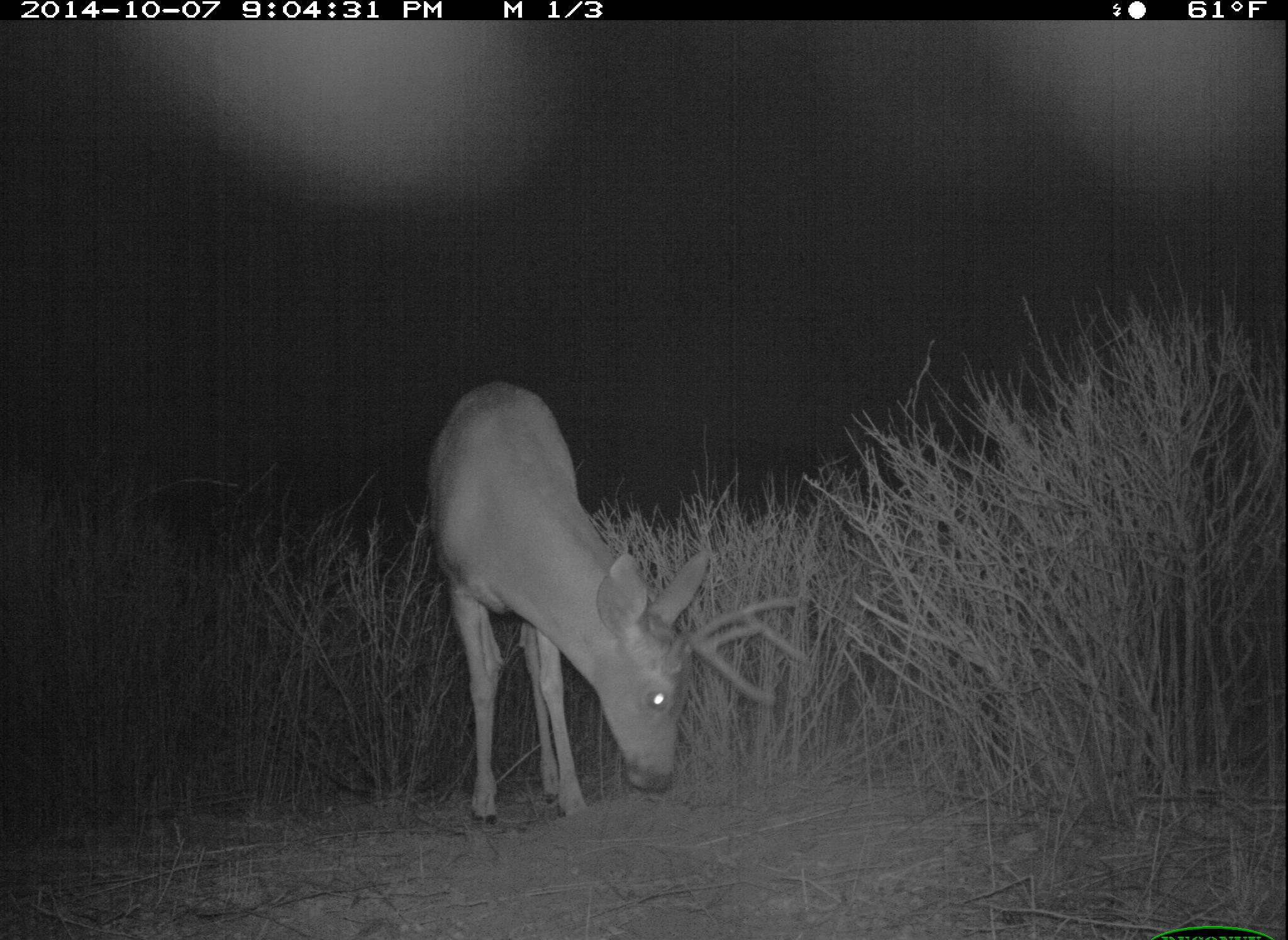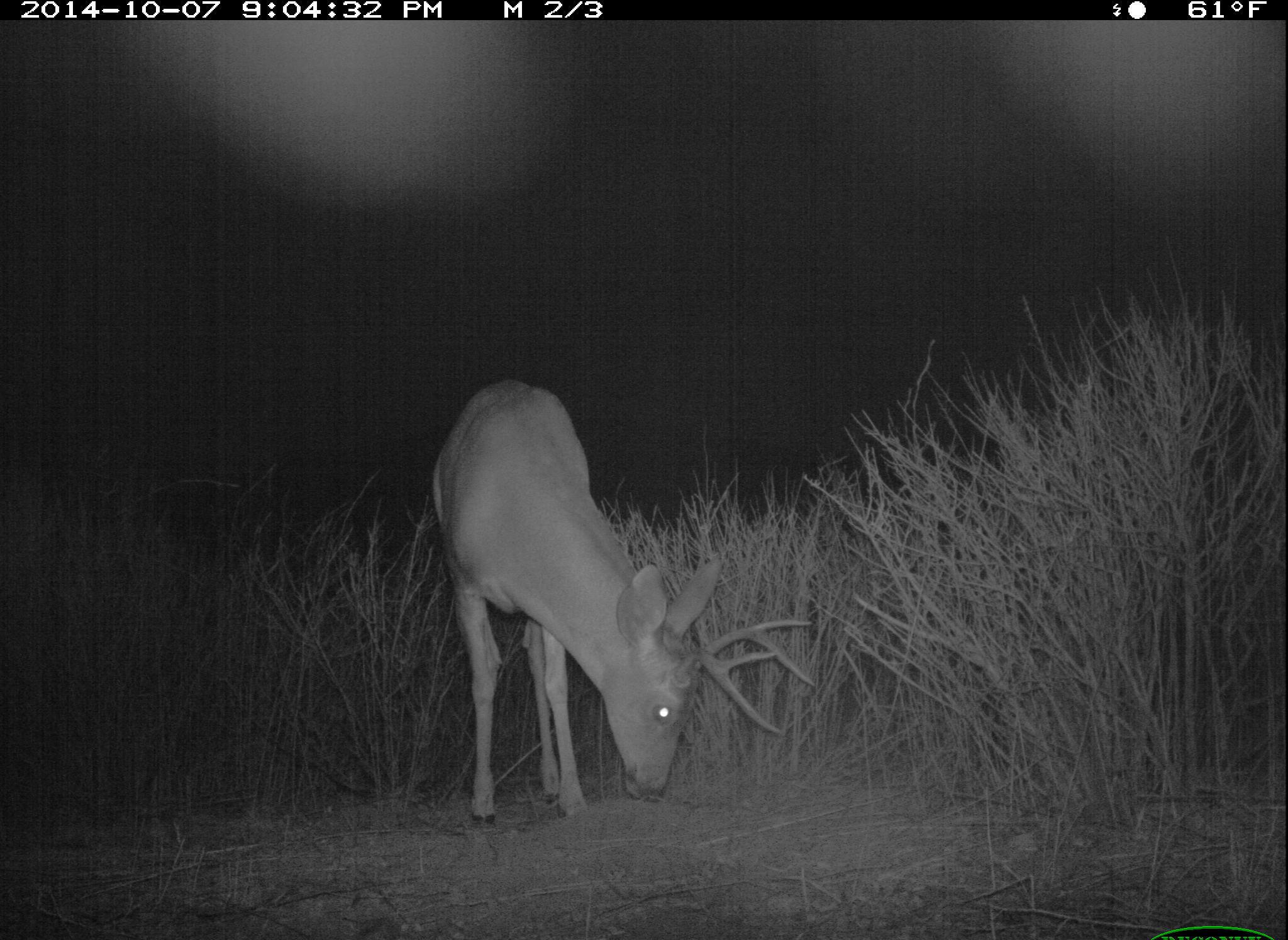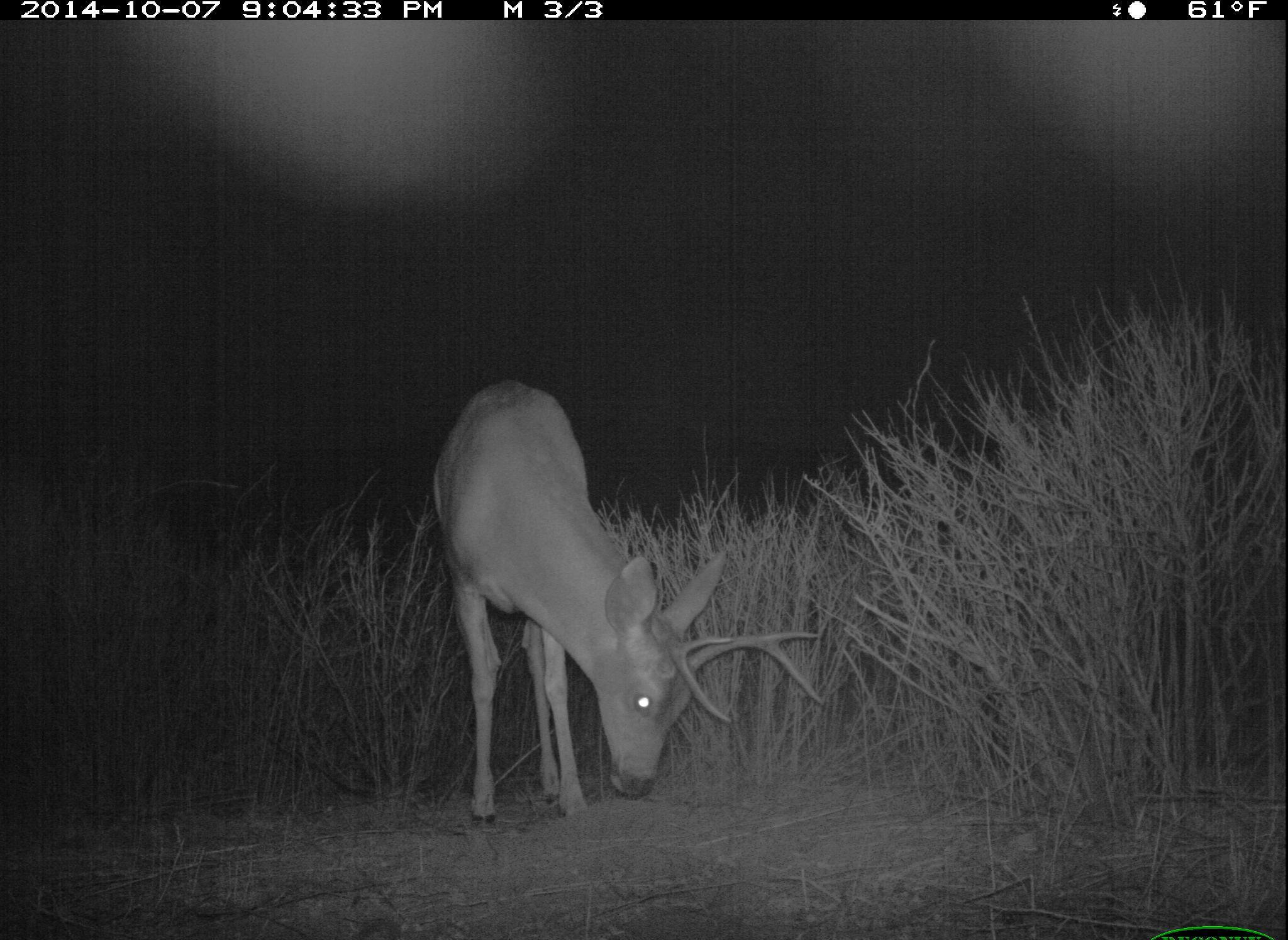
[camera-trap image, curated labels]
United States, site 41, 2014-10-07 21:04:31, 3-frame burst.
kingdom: Animalia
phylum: Chordata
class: Mammalia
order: Artiodactyla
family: Cervidae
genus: Odocoileus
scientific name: Odocoileus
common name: deer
Deer (Odocoileus).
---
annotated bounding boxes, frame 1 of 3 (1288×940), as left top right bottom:
deer: 426 380 810 829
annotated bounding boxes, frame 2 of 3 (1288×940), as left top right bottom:
deer: 427 378 817 830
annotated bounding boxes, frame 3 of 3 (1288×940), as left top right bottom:
deer: 430 378 829 829